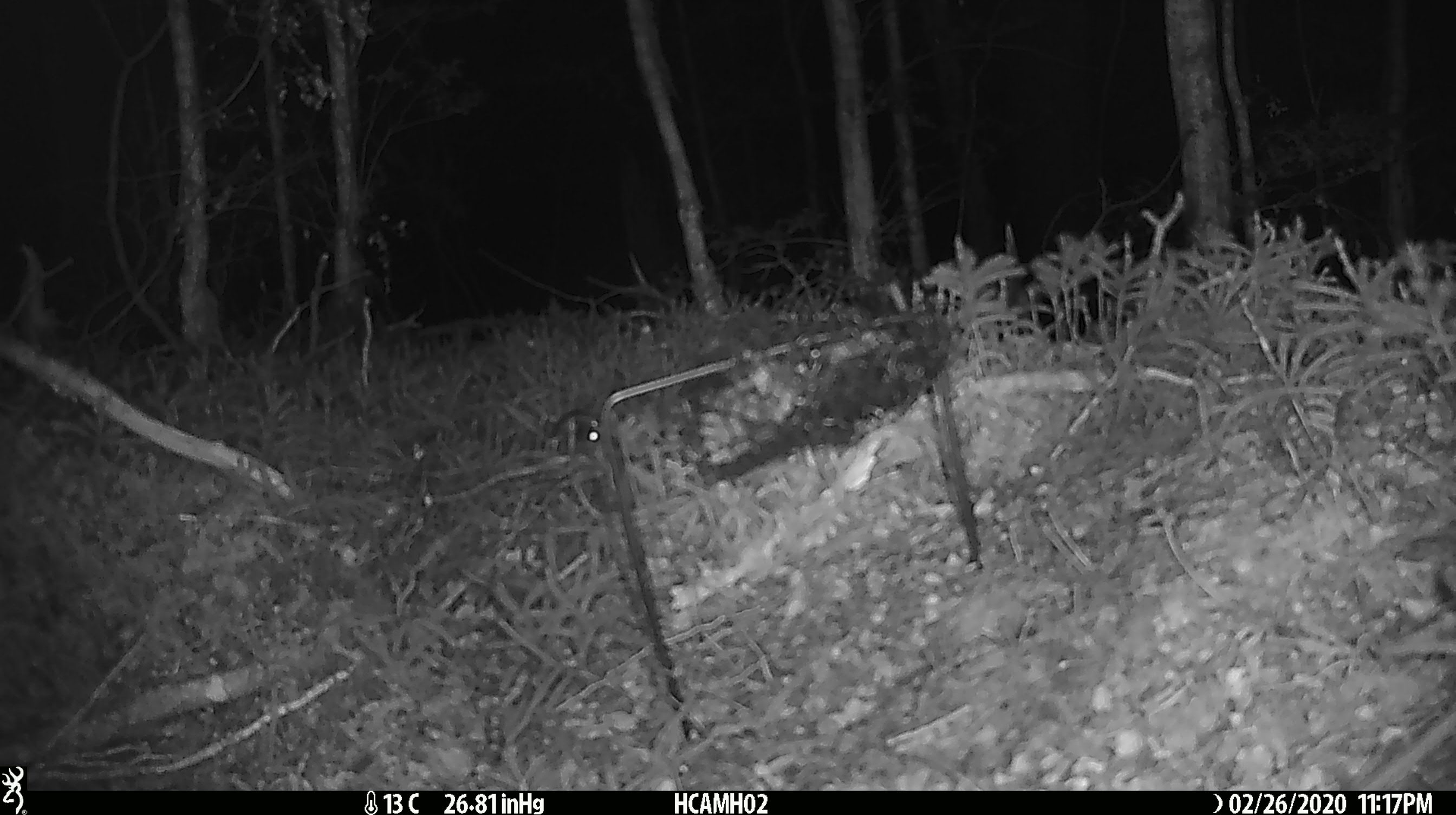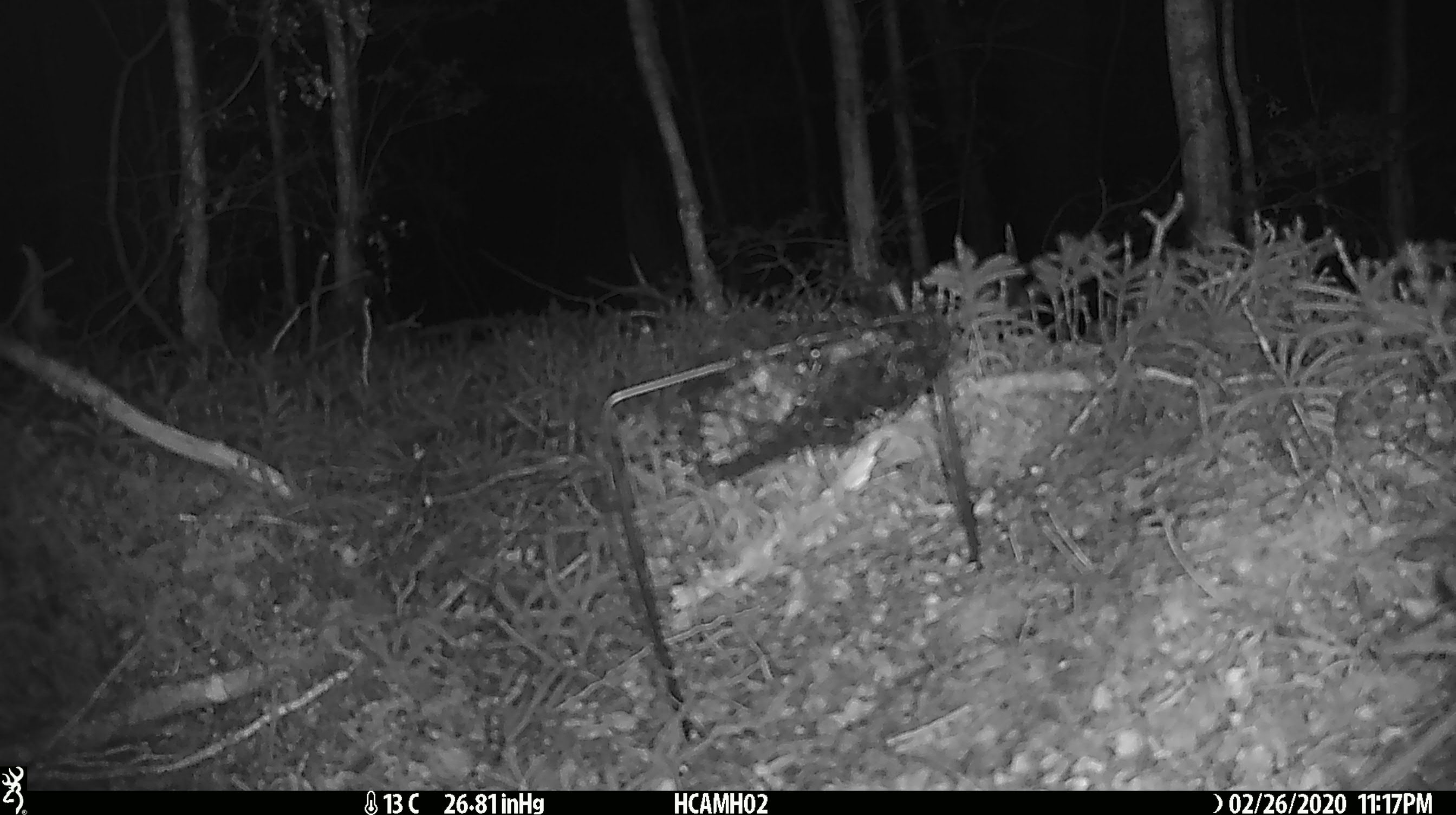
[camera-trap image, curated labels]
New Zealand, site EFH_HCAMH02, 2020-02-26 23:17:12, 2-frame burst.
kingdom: Animalia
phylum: Chordata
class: Mammalia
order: Rodentia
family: Muridae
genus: Mus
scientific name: Mus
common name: mouse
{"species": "mouse (Mus)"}